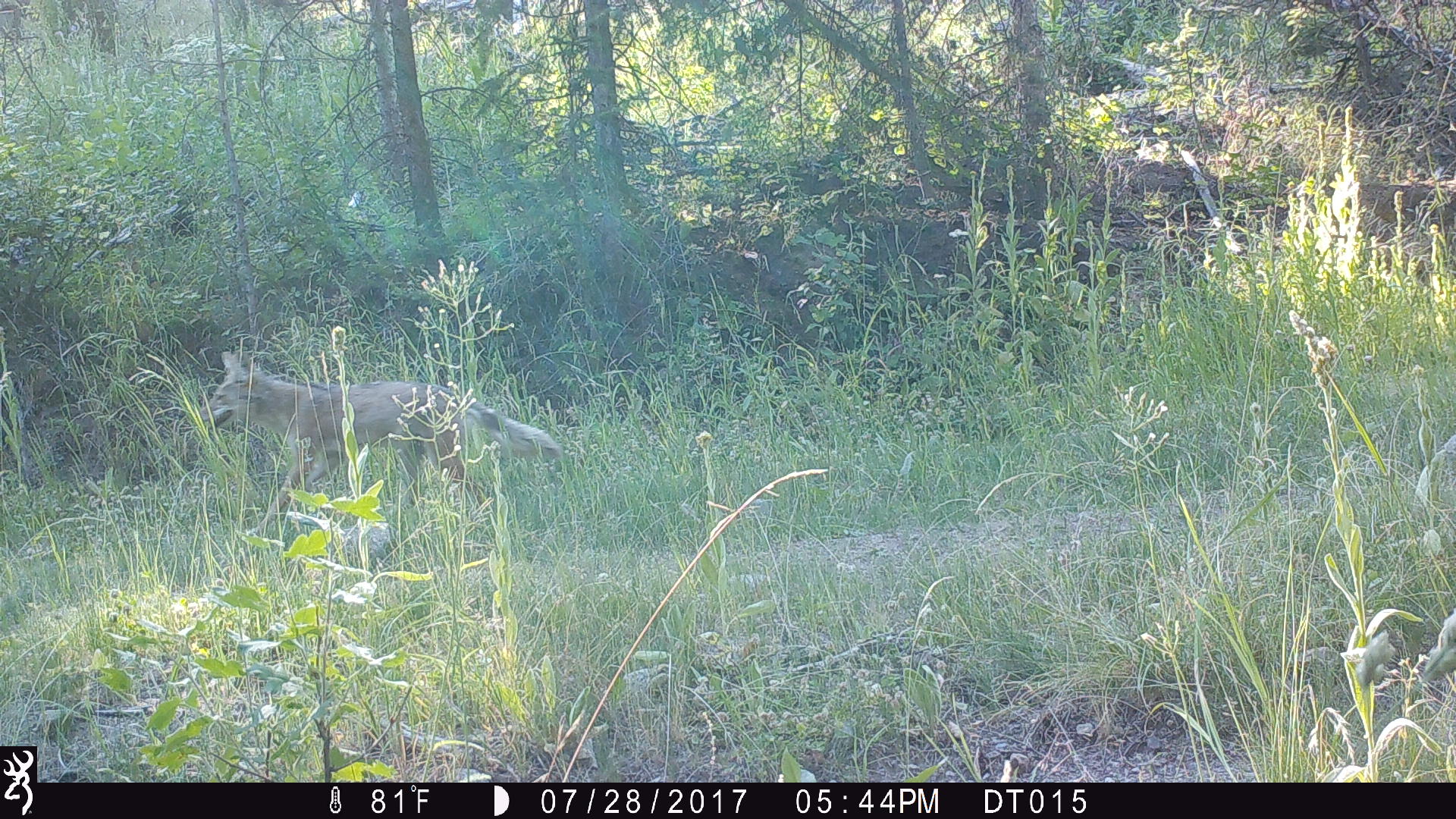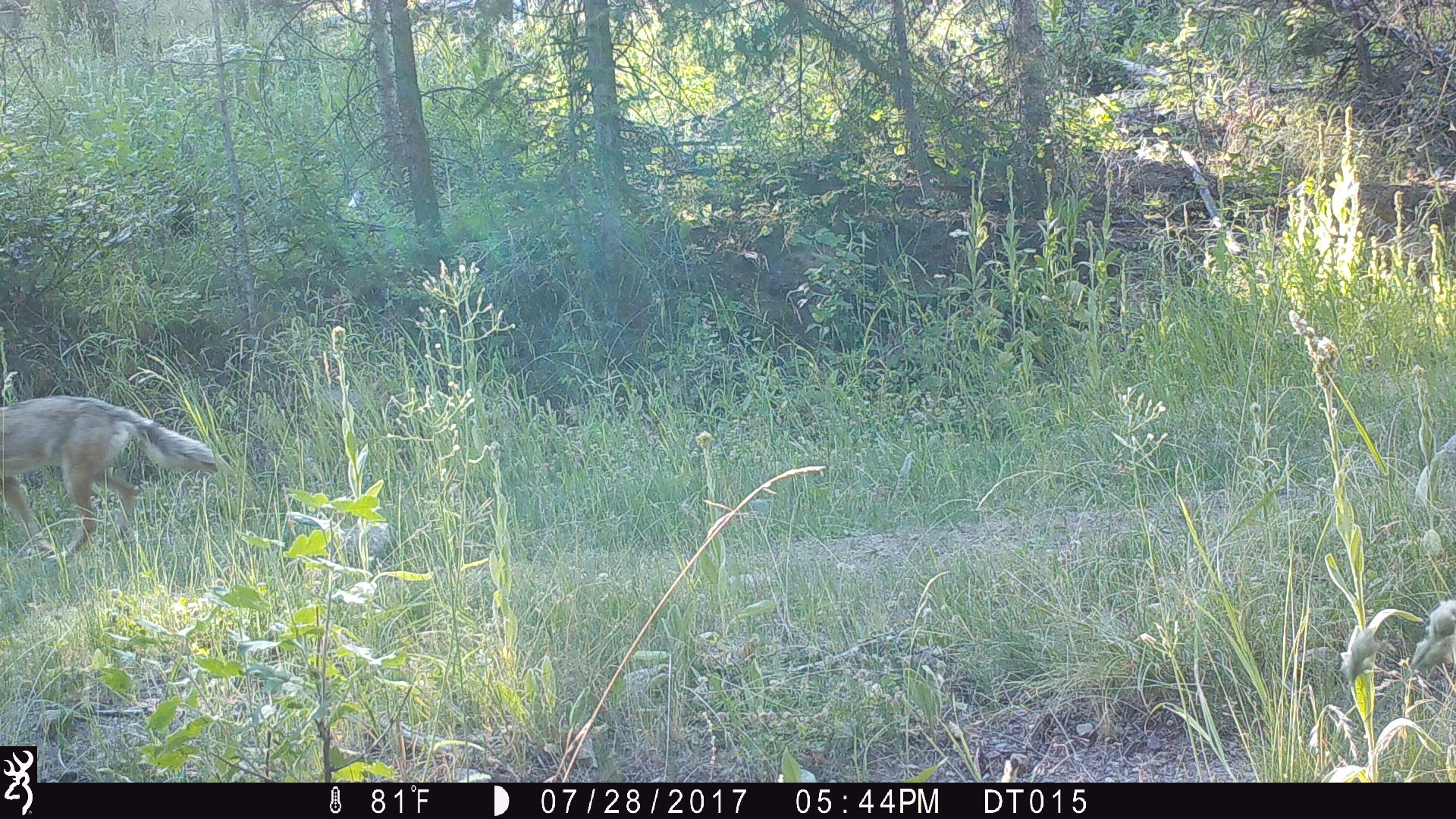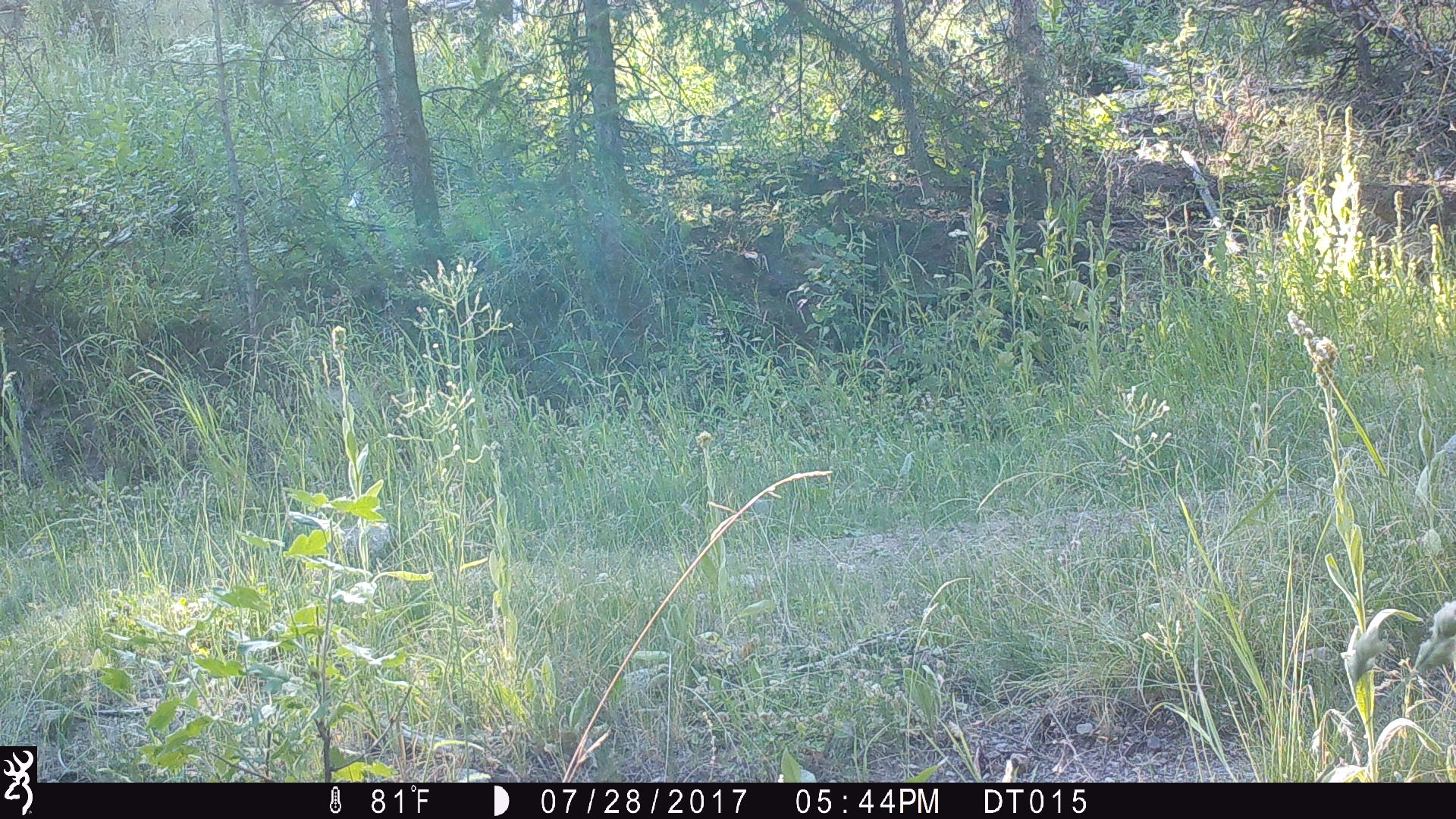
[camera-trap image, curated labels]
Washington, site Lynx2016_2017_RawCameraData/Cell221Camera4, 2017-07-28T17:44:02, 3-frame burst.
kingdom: Animalia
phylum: Chordata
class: Mammalia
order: Carnivora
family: Canidae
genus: Canis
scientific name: Canis latrans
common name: coyote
Canis latrans (coyote). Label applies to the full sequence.